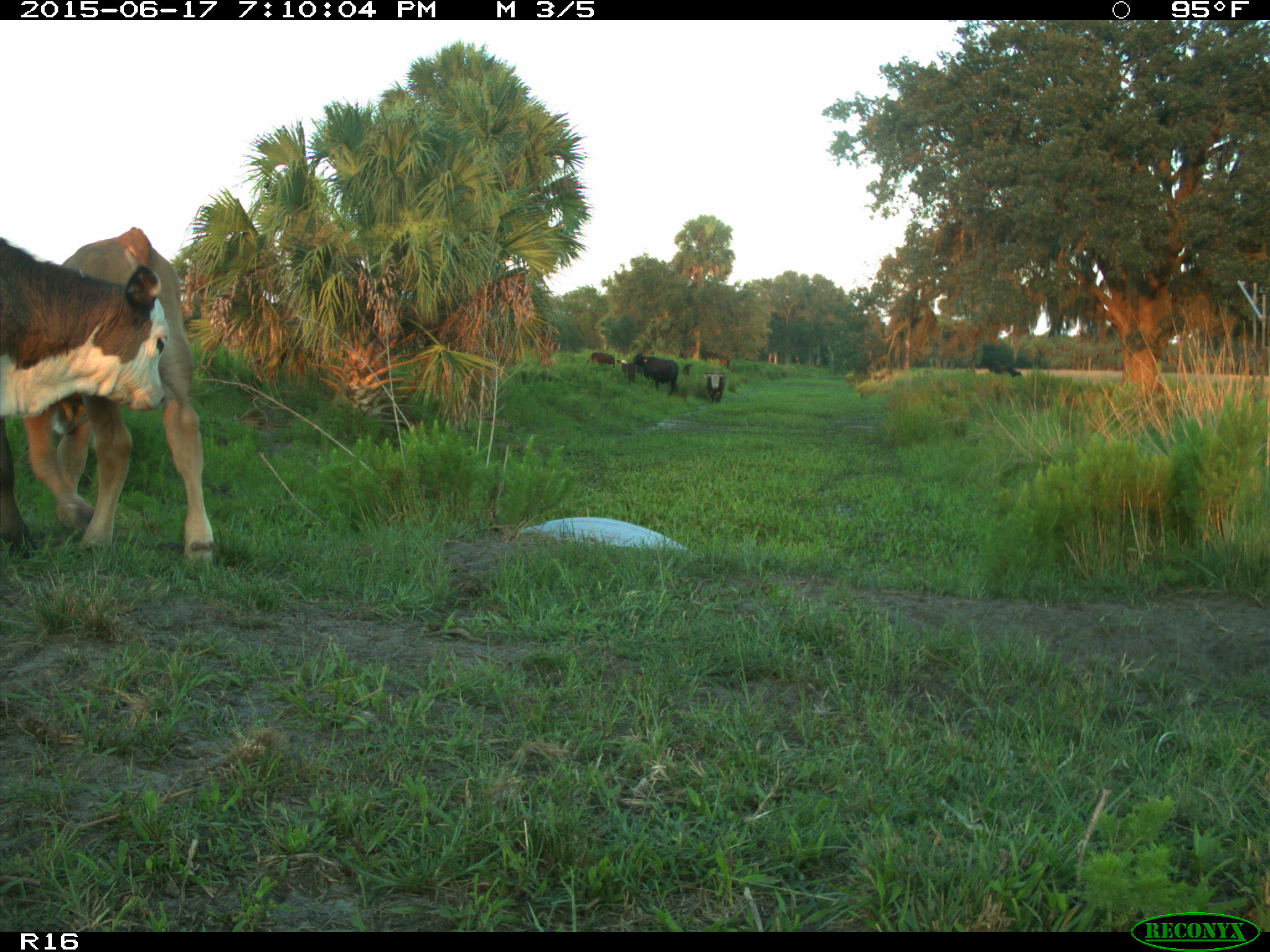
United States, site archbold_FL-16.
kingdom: Animalia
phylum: Chordata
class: Mammalia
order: Artiodactyla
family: Bovidae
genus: Bos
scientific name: Bos taurus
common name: domestic cow